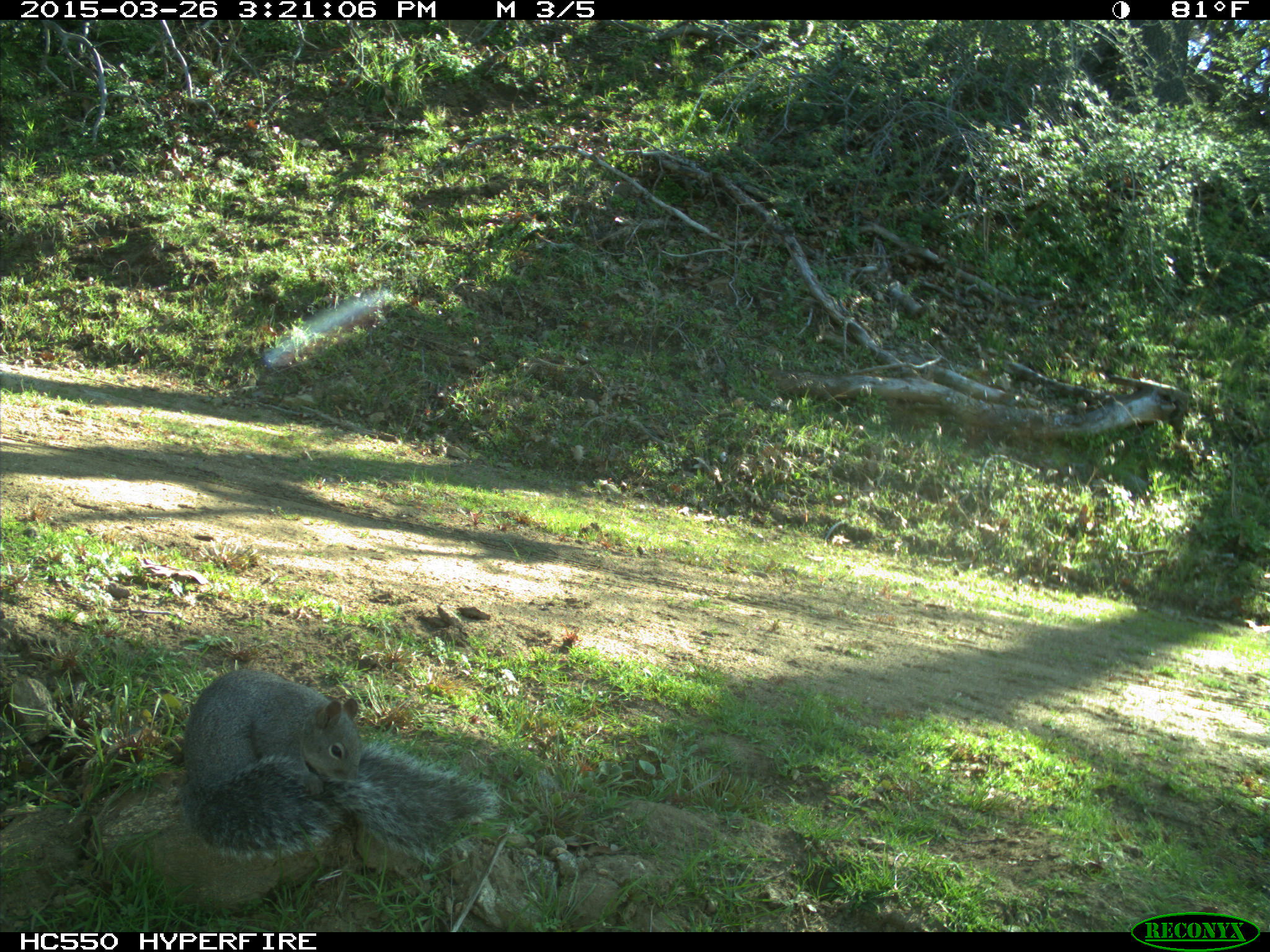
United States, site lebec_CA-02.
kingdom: Animalia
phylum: Chordata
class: Mammalia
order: Rodentia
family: Sciuridae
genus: Sciurus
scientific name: Sciurus carolinensis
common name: eastern gray squirrel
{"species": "Sciurus carolinensis (eastern gray squirrel)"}